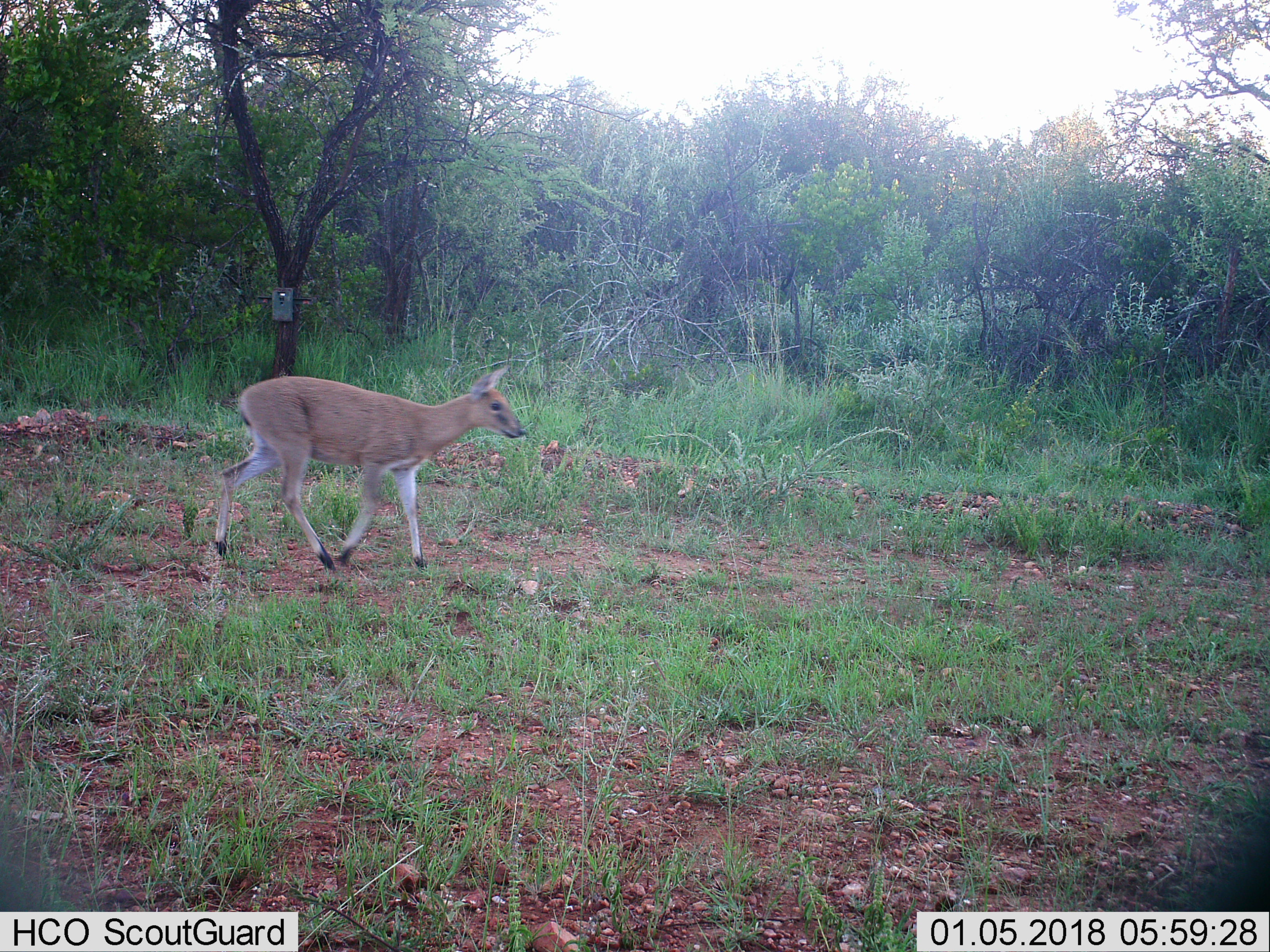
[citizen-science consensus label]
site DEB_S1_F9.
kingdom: Animalia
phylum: Chordata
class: Mammalia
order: Artiodactyla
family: Bovidae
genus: Sylvicapra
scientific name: Sylvicapra grimmia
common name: common duiker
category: duikercommongrey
Duikercommongrey (common duiker) (Sylvicapra grimmia), count 1. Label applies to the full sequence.